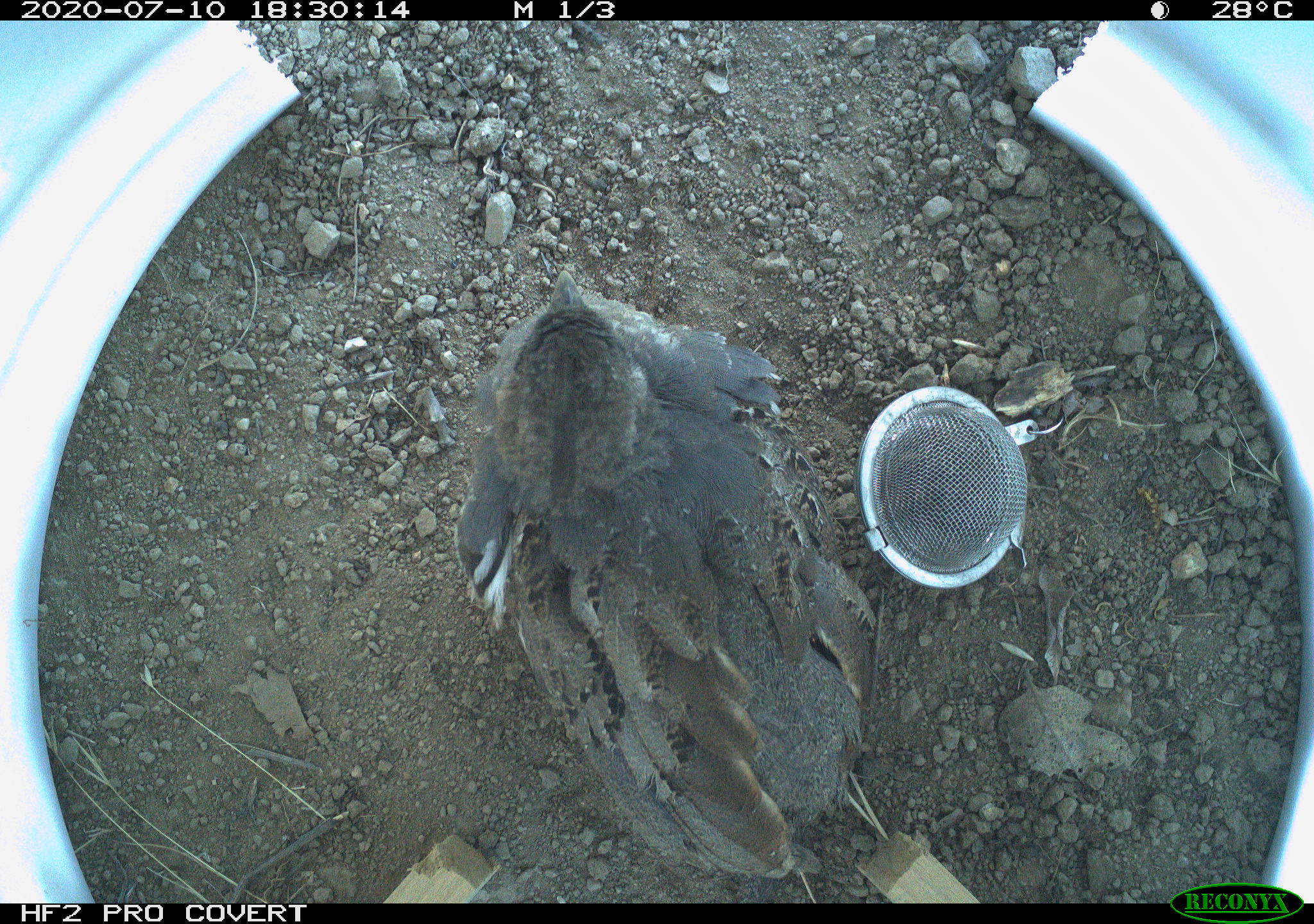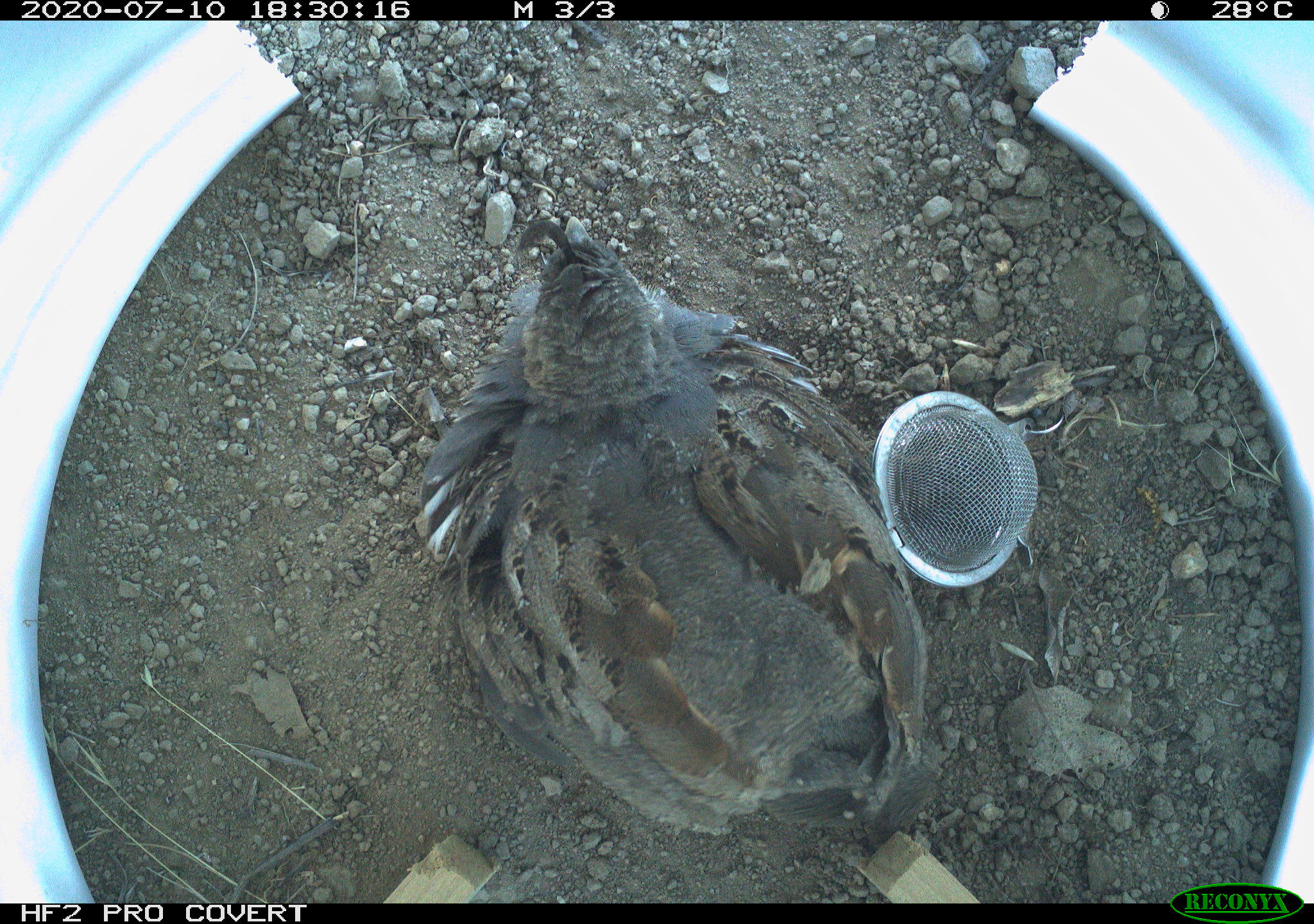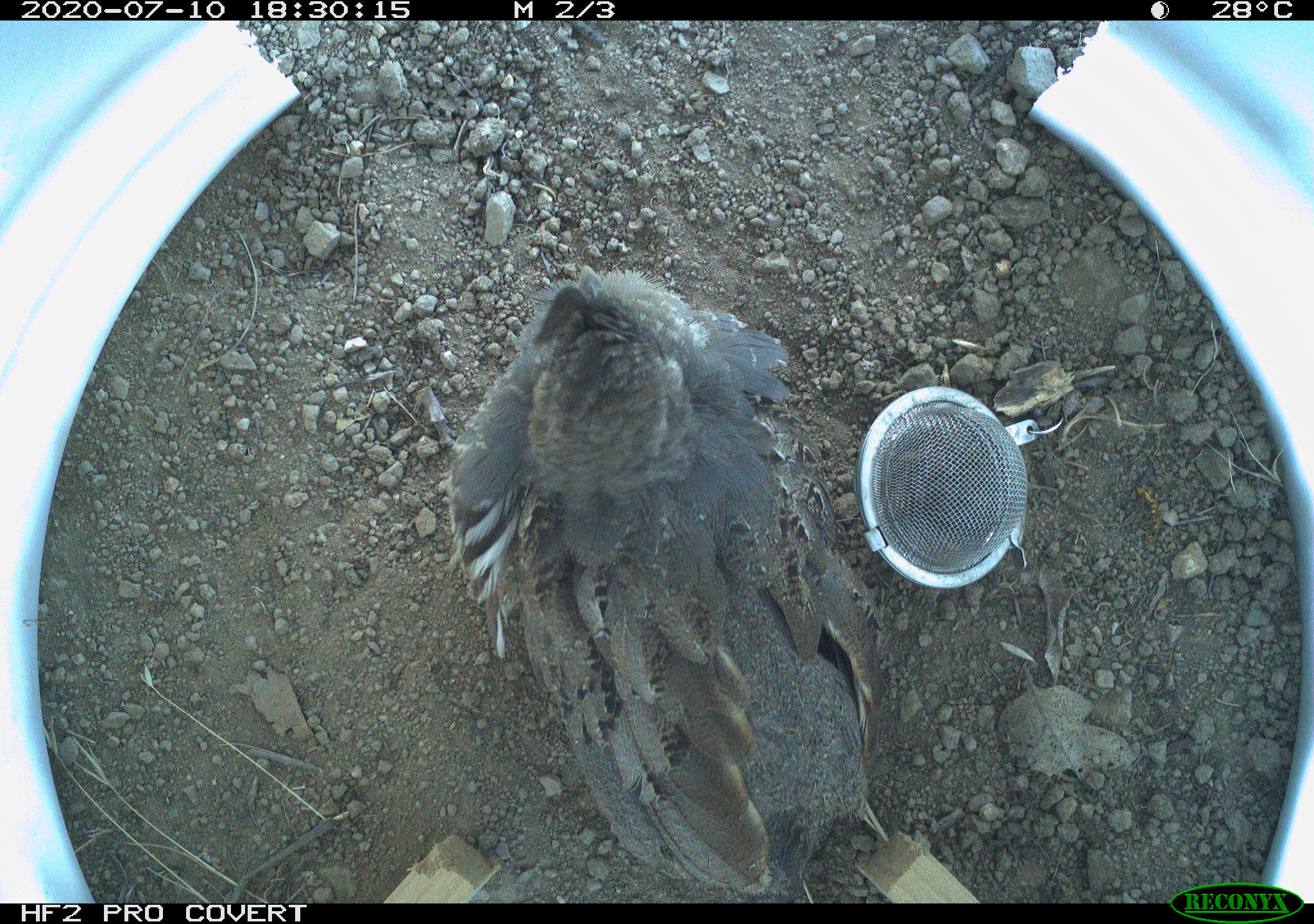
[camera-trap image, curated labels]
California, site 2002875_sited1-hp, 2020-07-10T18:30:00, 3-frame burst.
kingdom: Animalia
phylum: Chordata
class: Aves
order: Galliformes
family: Phasianidae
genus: Ophrysia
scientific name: Ophrysia superciliosa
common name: mountain quail